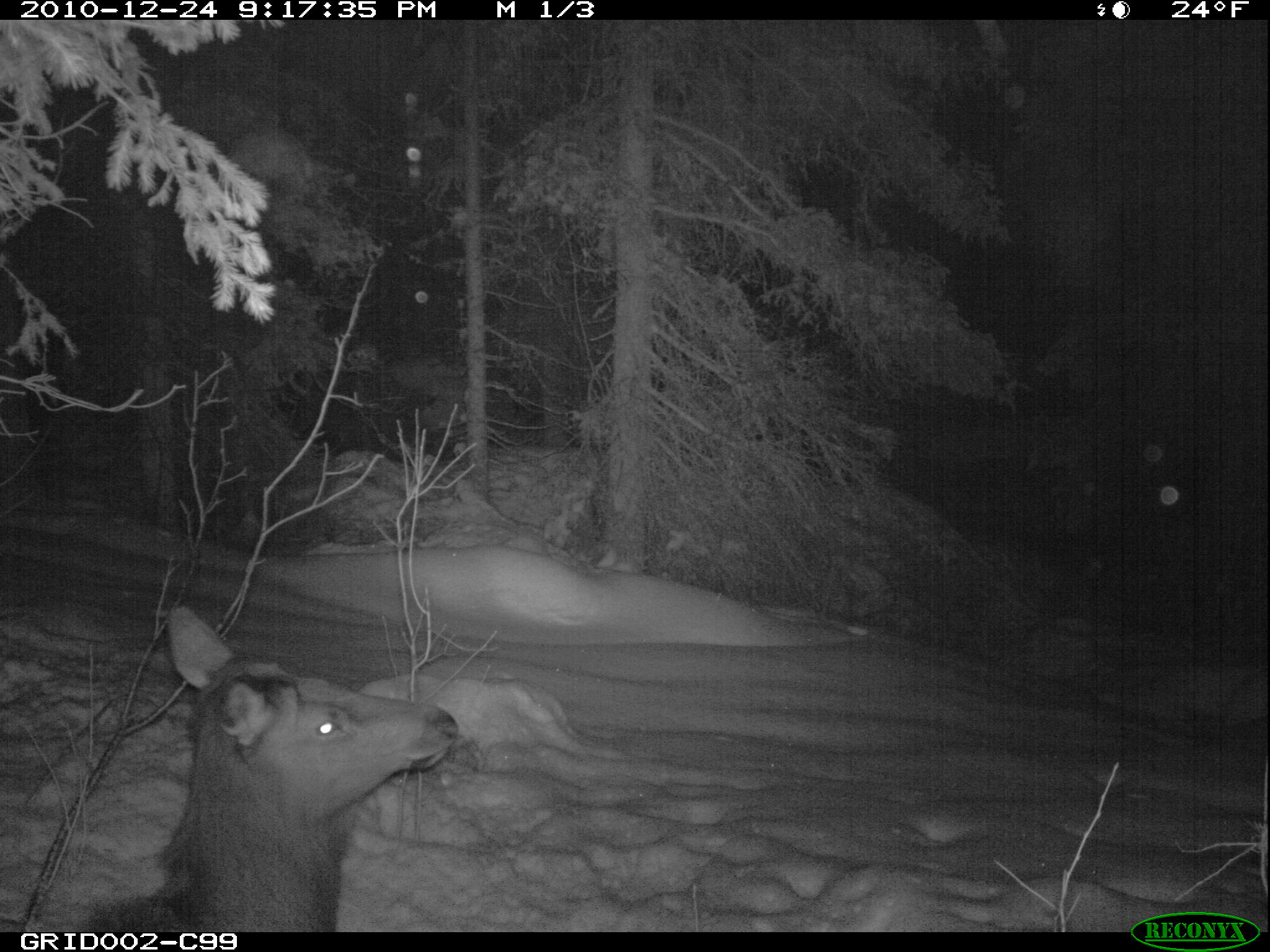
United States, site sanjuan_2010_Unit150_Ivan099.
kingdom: Animalia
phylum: Chordata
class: Mammalia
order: Artiodactyla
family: Cervidae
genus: Cervus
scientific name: Cervus elaphus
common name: red deer